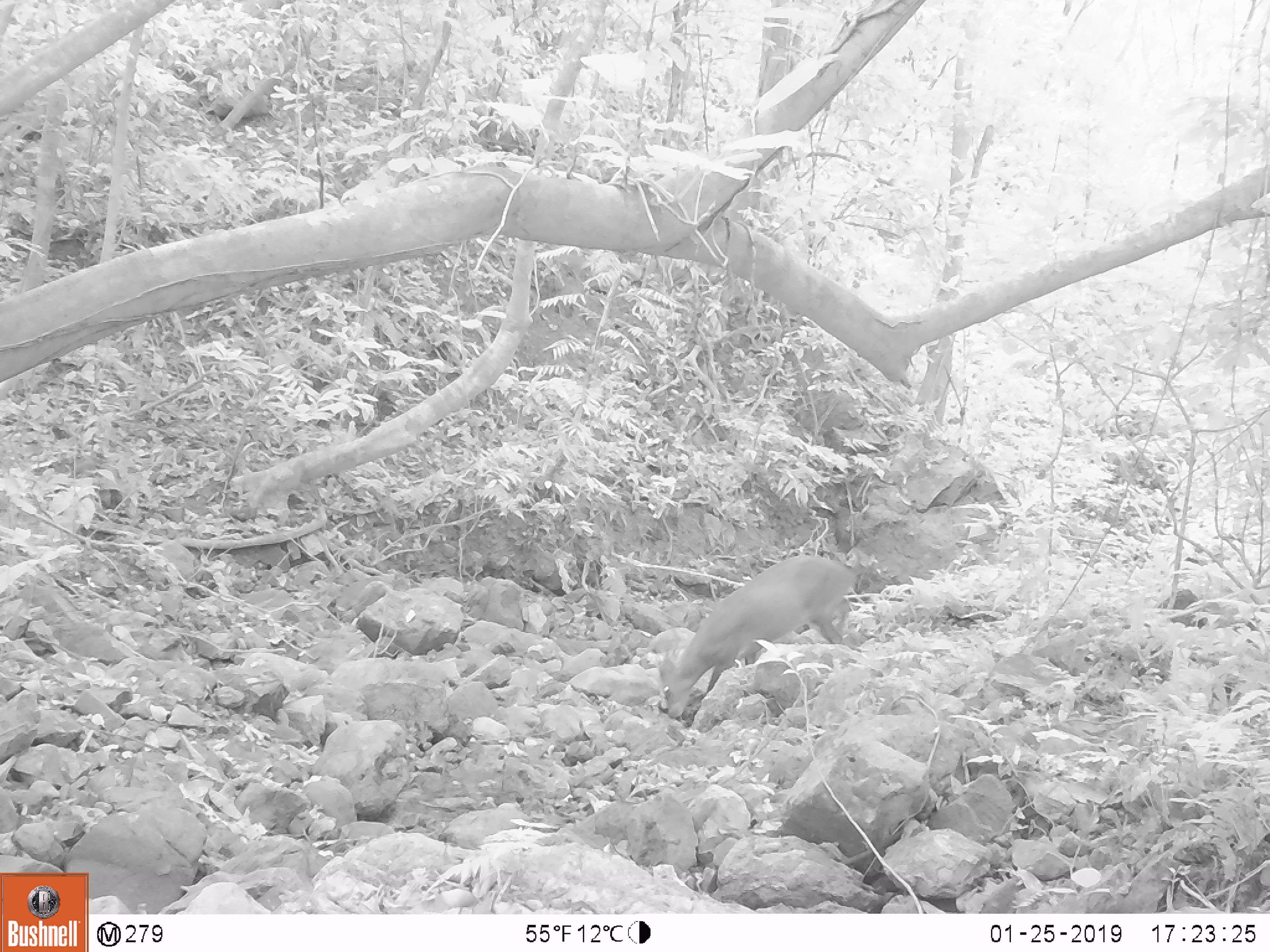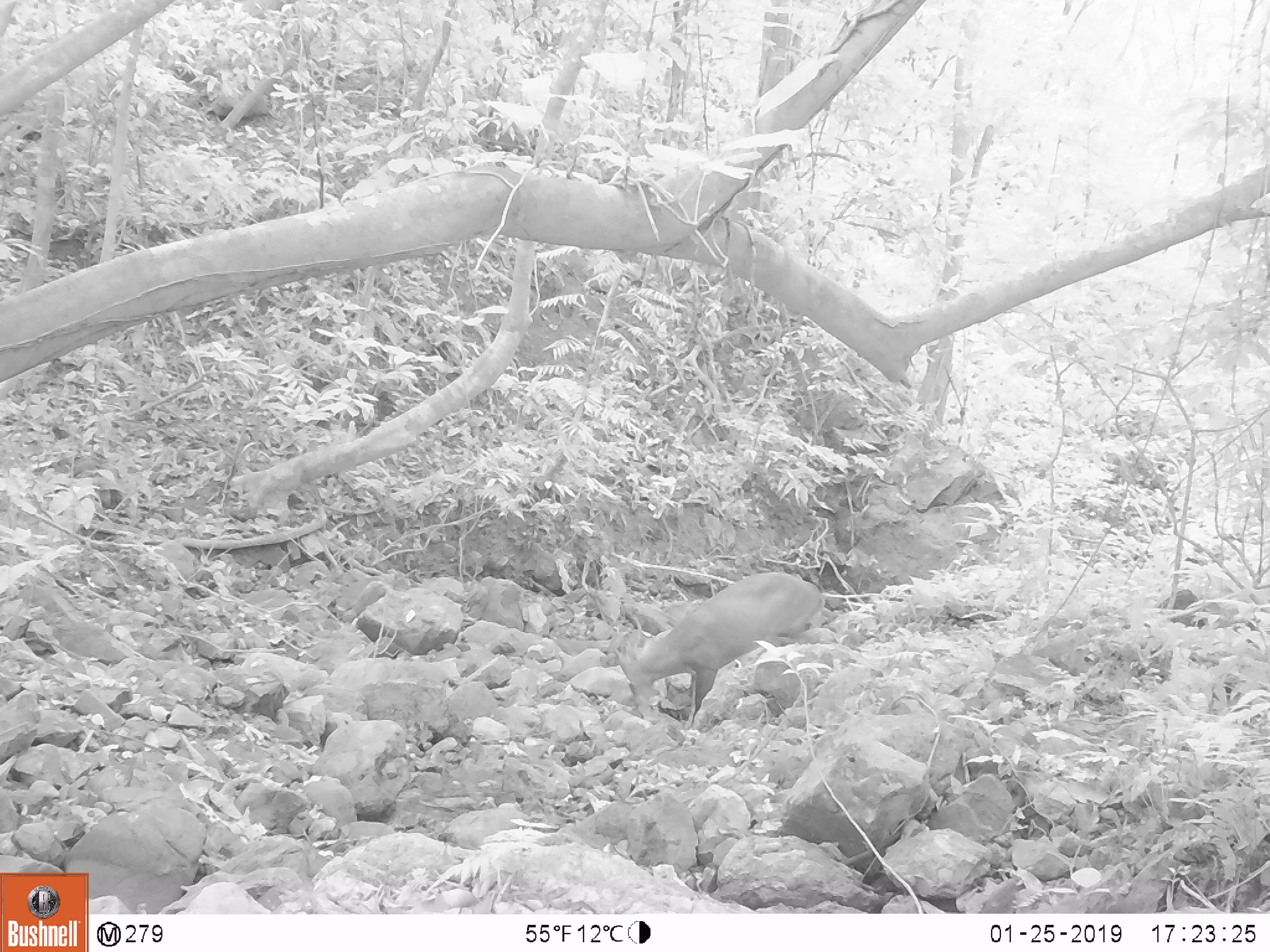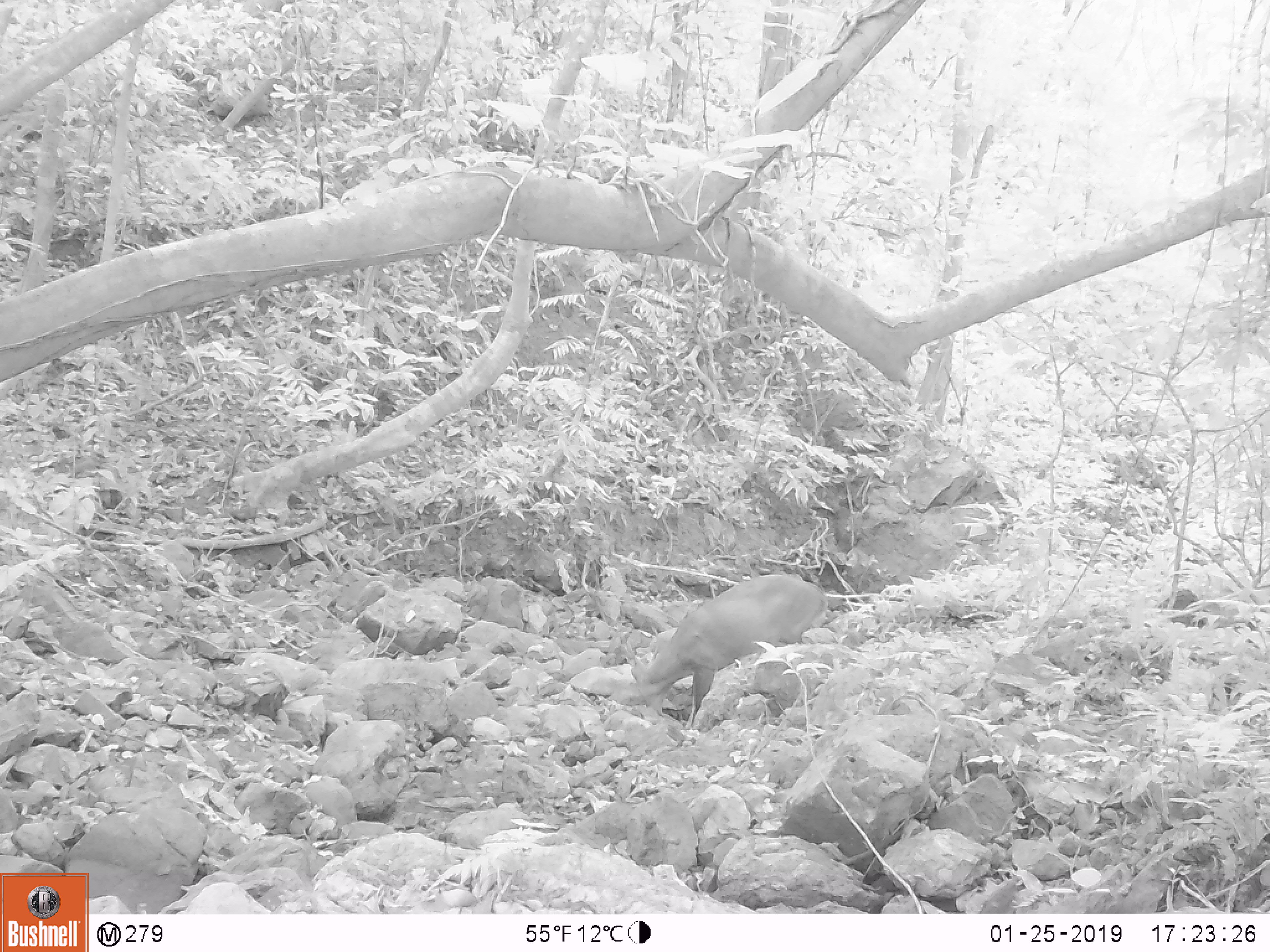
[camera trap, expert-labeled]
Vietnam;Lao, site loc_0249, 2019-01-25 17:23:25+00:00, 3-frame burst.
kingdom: Animalia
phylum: Chordata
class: Mammalia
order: Artiodactyla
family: Cervidae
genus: Muntiacus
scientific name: Muntiacus vuquangensis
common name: large-antlered muntjac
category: large antlered muntjac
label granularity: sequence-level